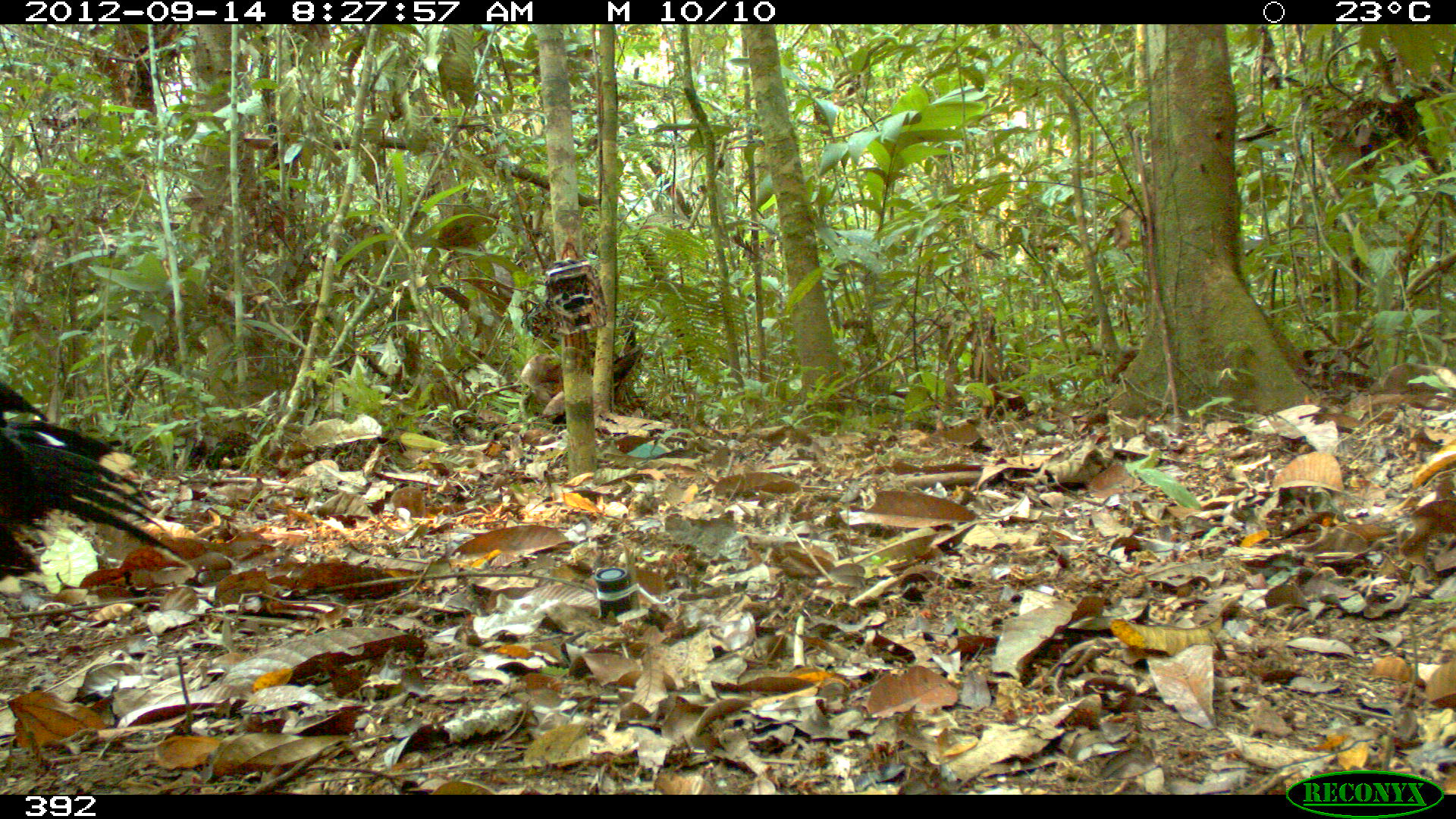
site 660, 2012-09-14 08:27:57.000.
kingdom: Animalia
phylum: Chordata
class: Aves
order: Galliformes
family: Cracidae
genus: Mitu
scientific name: Mitu tuberosum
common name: razor-billed curassow